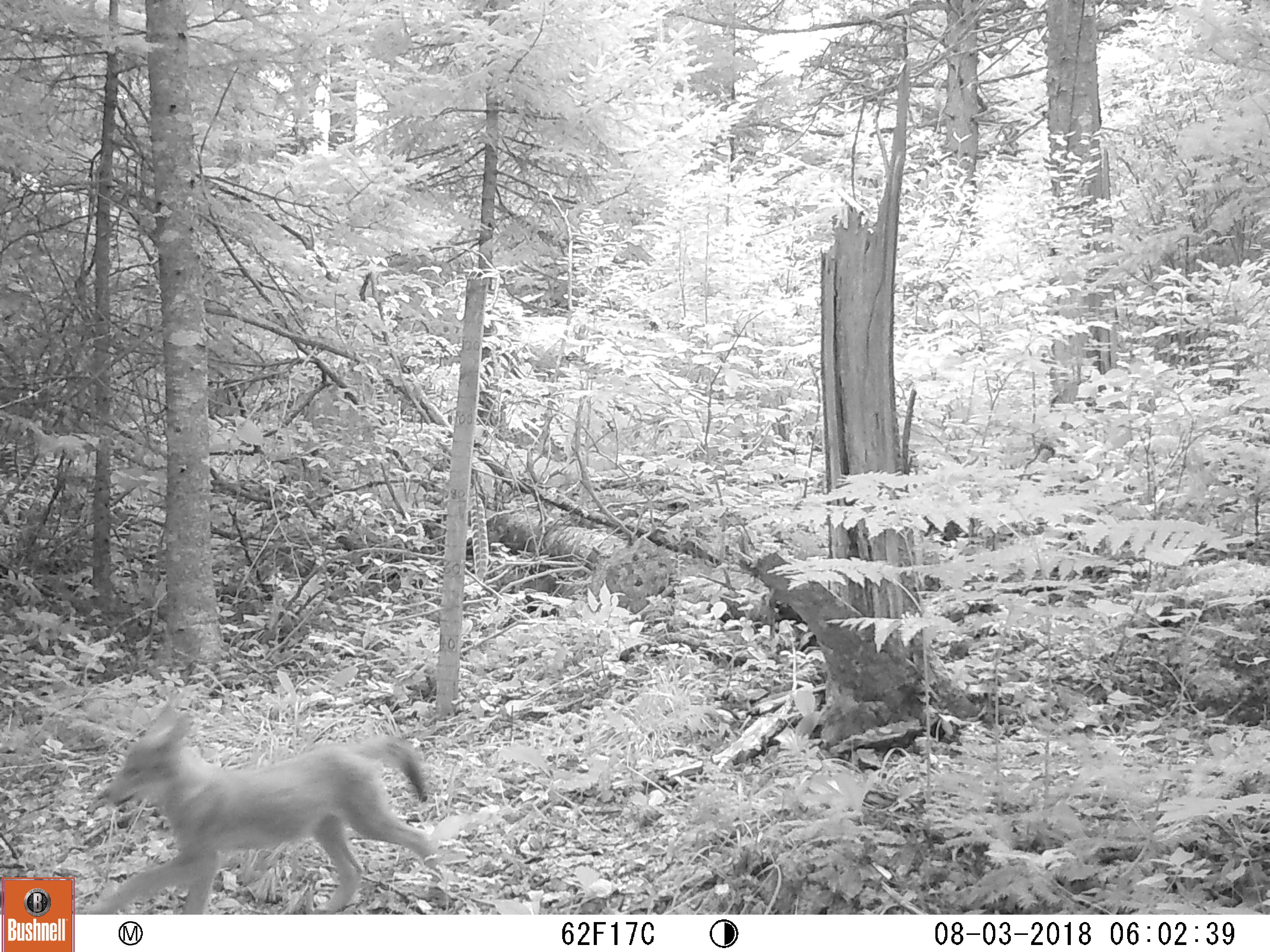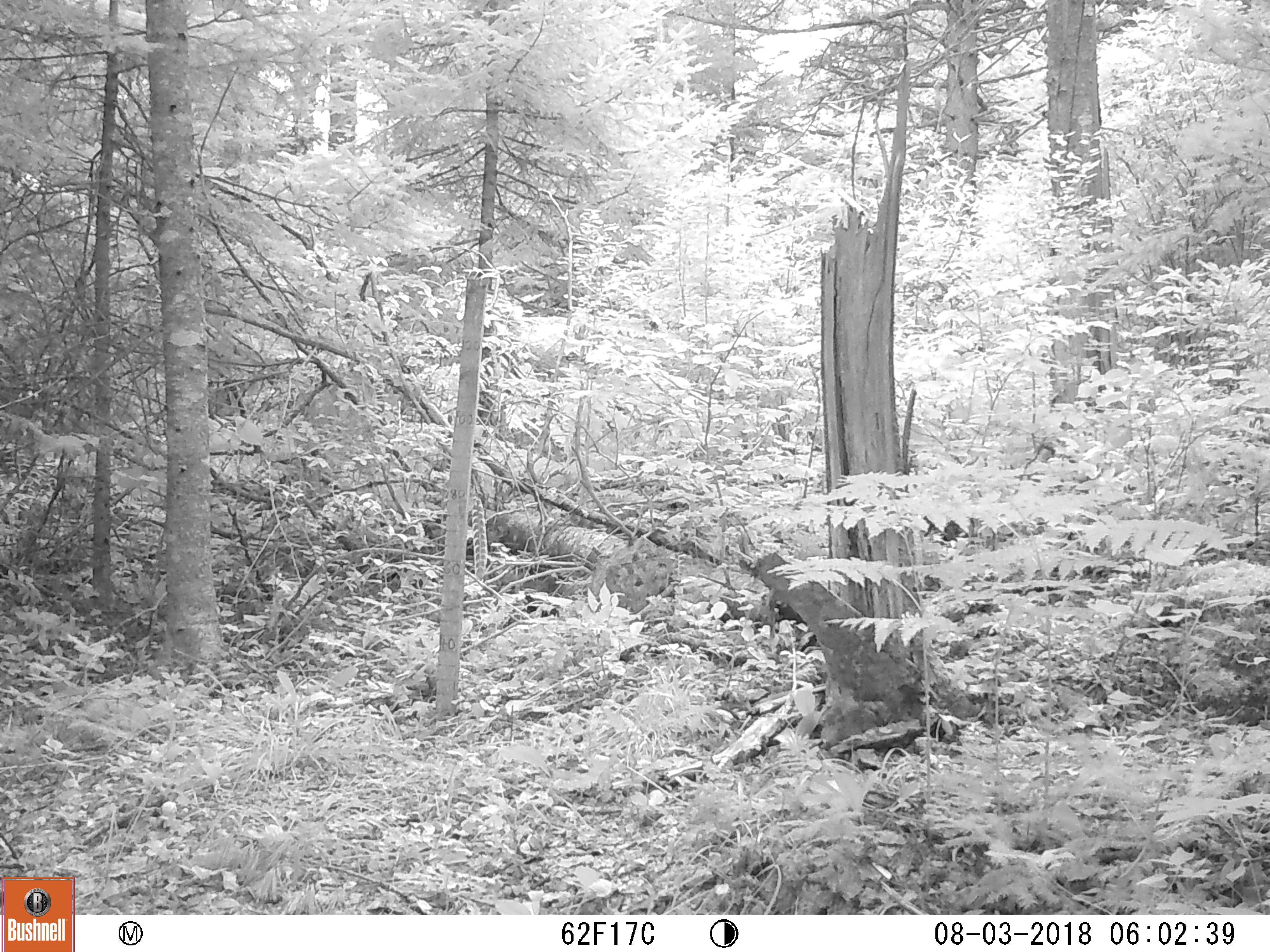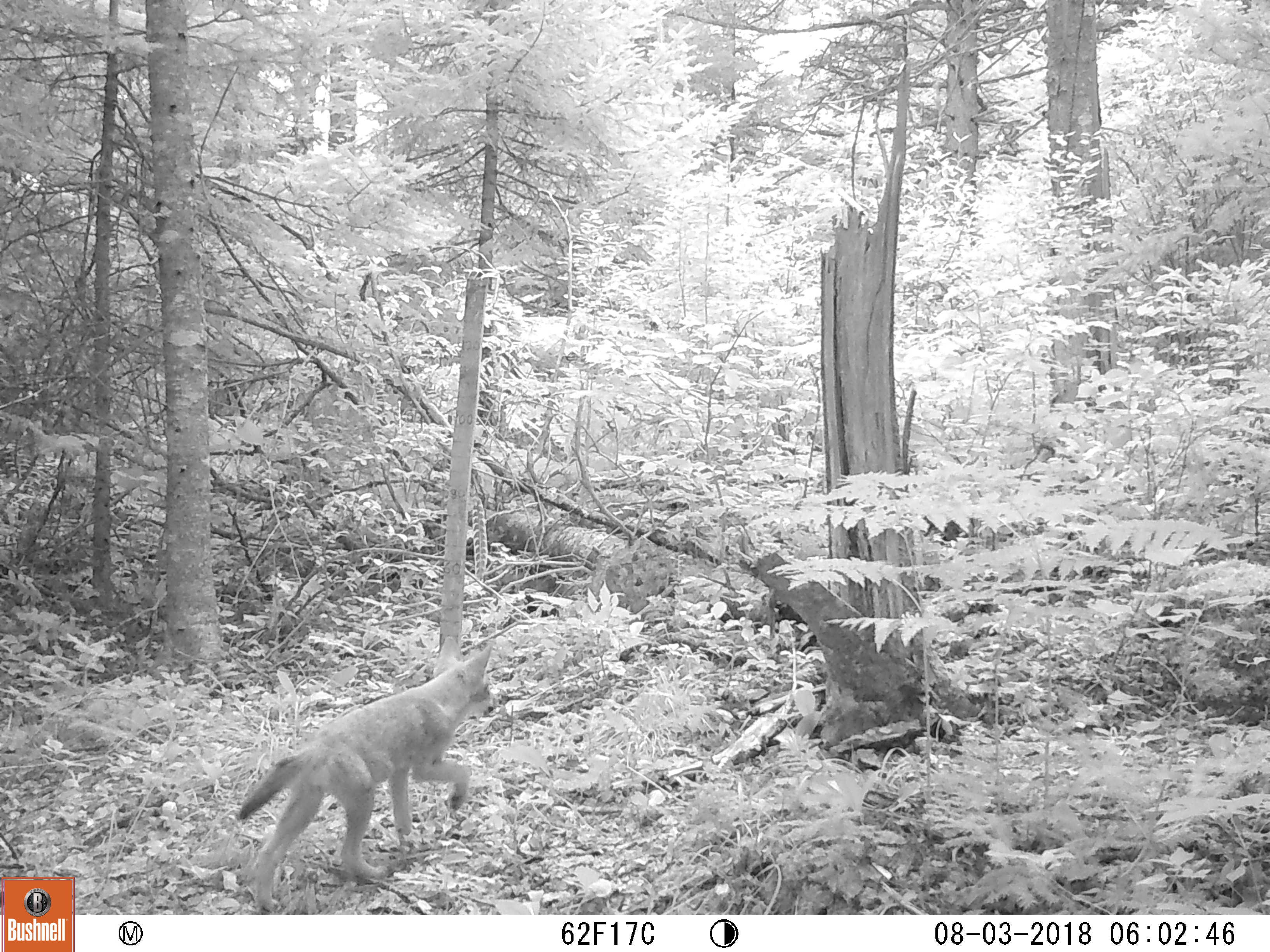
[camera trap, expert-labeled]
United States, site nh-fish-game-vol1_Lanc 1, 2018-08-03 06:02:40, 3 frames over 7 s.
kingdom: Animalia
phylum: Chordata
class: Mammalia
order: Carnivora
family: Canidae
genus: Canis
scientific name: Canis latrans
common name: coyote